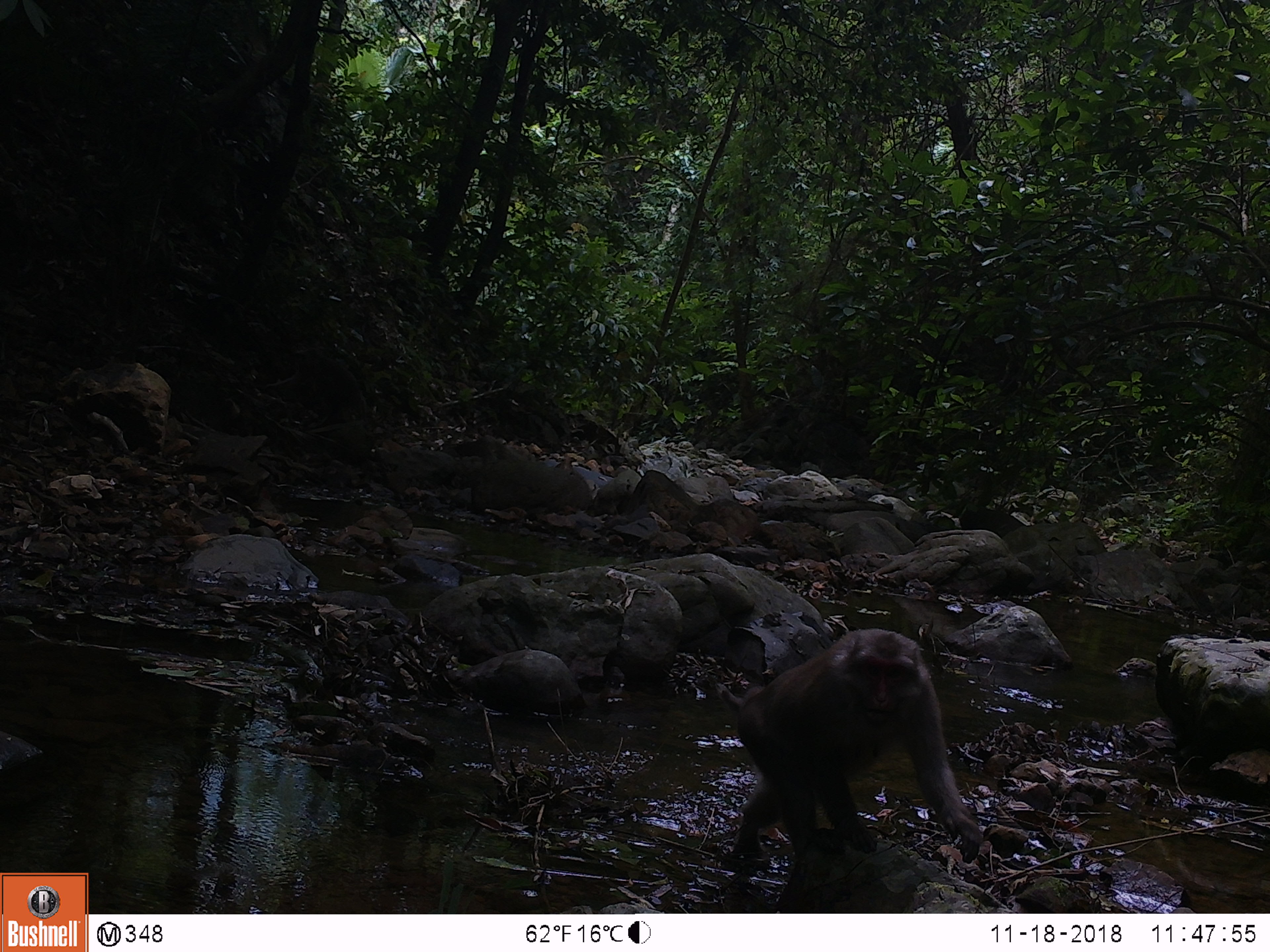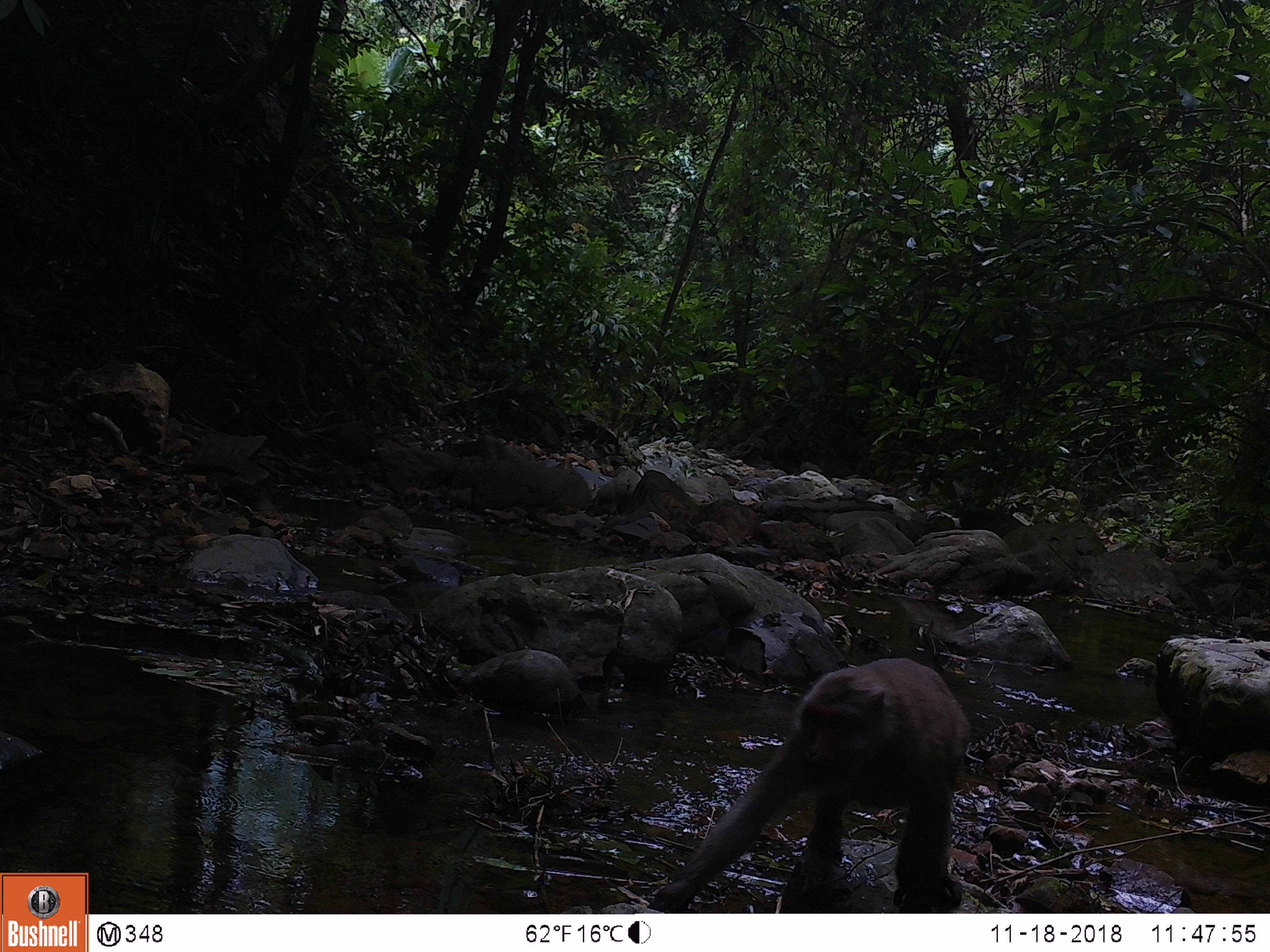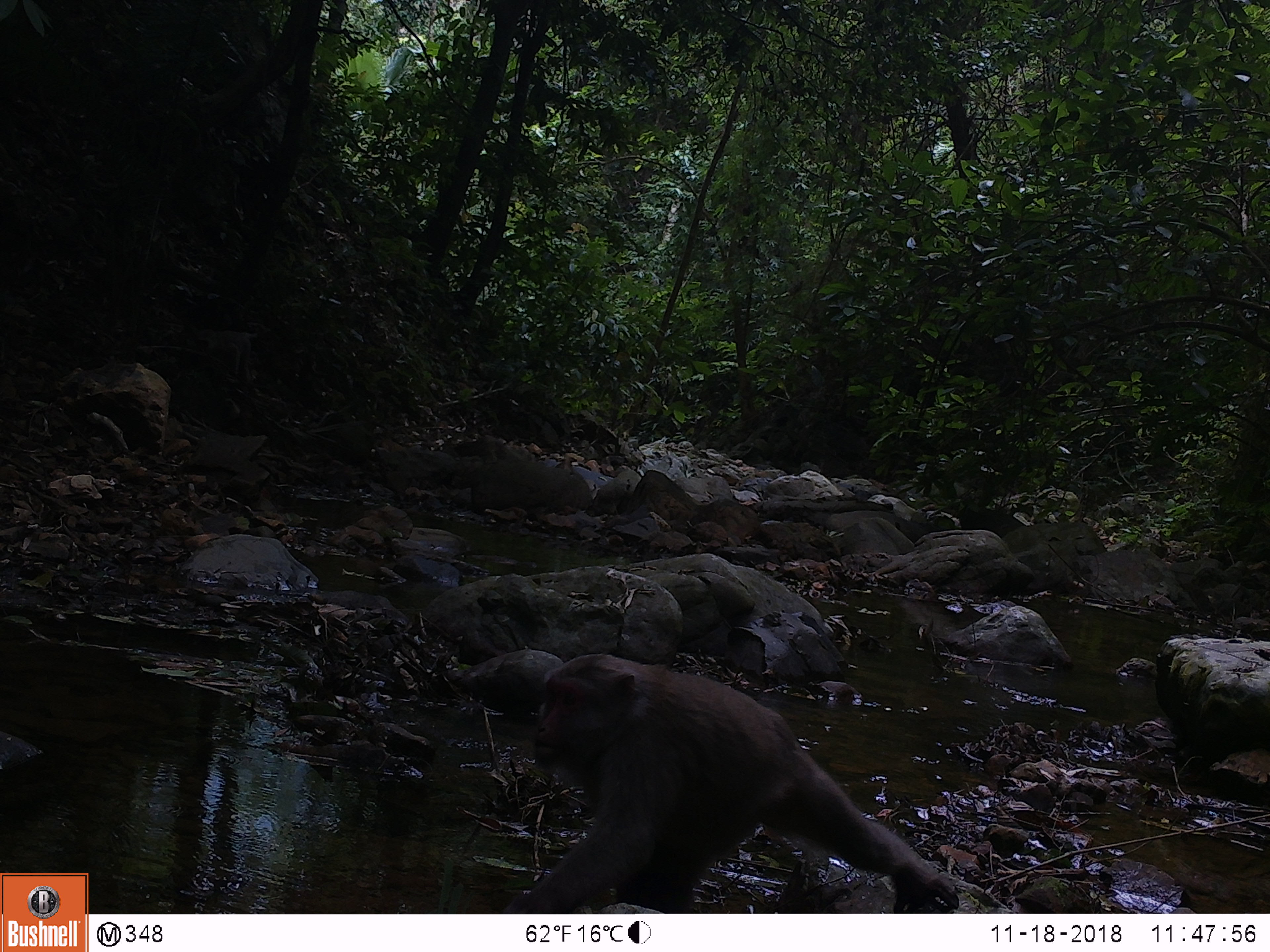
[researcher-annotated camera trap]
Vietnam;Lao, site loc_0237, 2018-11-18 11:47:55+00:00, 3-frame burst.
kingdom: Animalia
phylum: Chordata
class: Mammalia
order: Primates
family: Cercopithecidae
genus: Macaca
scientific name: Macaca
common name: macaques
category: assam or rhesus macaque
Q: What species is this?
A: Assam or rhesus macaque (macaques) (Macaca).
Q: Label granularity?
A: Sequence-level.